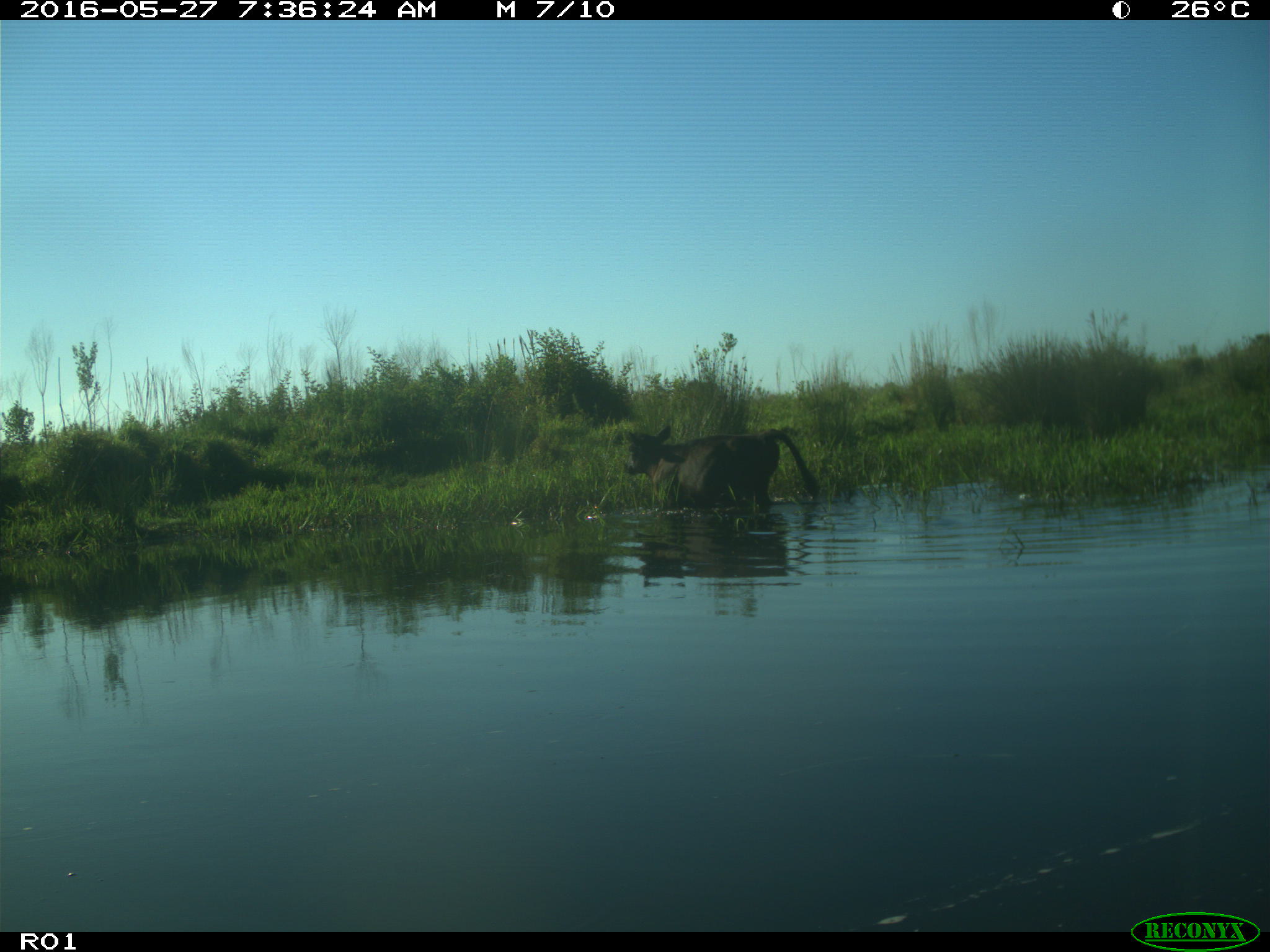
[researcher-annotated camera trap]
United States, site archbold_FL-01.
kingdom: Animalia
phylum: Chordata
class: Mammalia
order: Artiodactyla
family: Bovidae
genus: Bos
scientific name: Bos taurus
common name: domestic cow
Bos taurus (domestic cow).